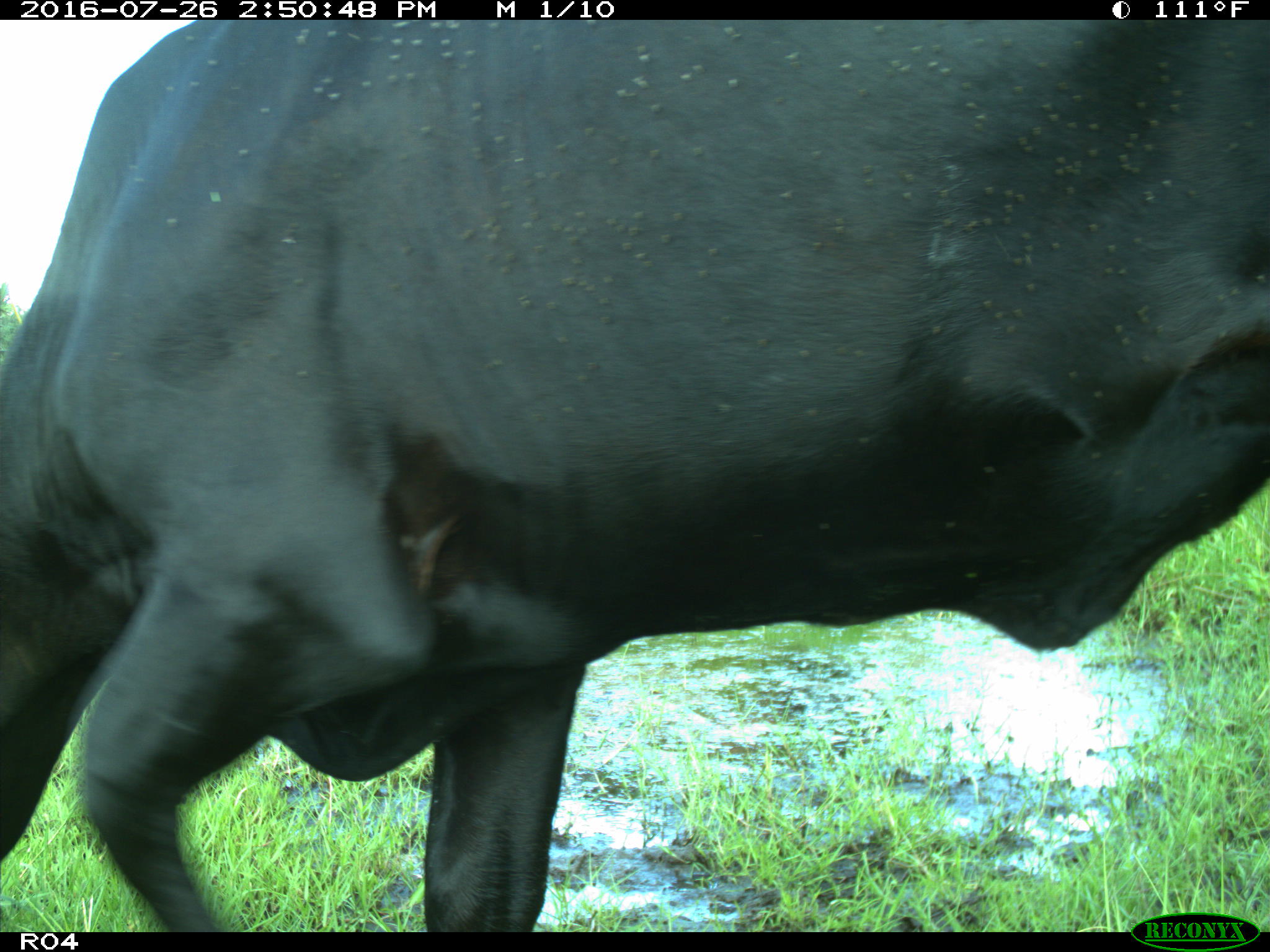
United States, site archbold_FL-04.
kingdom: Animalia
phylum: Chordata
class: Mammalia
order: Artiodactyla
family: Bovidae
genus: Bos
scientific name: Bos taurus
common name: domestic cow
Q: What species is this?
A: Bos taurus (domestic cow).